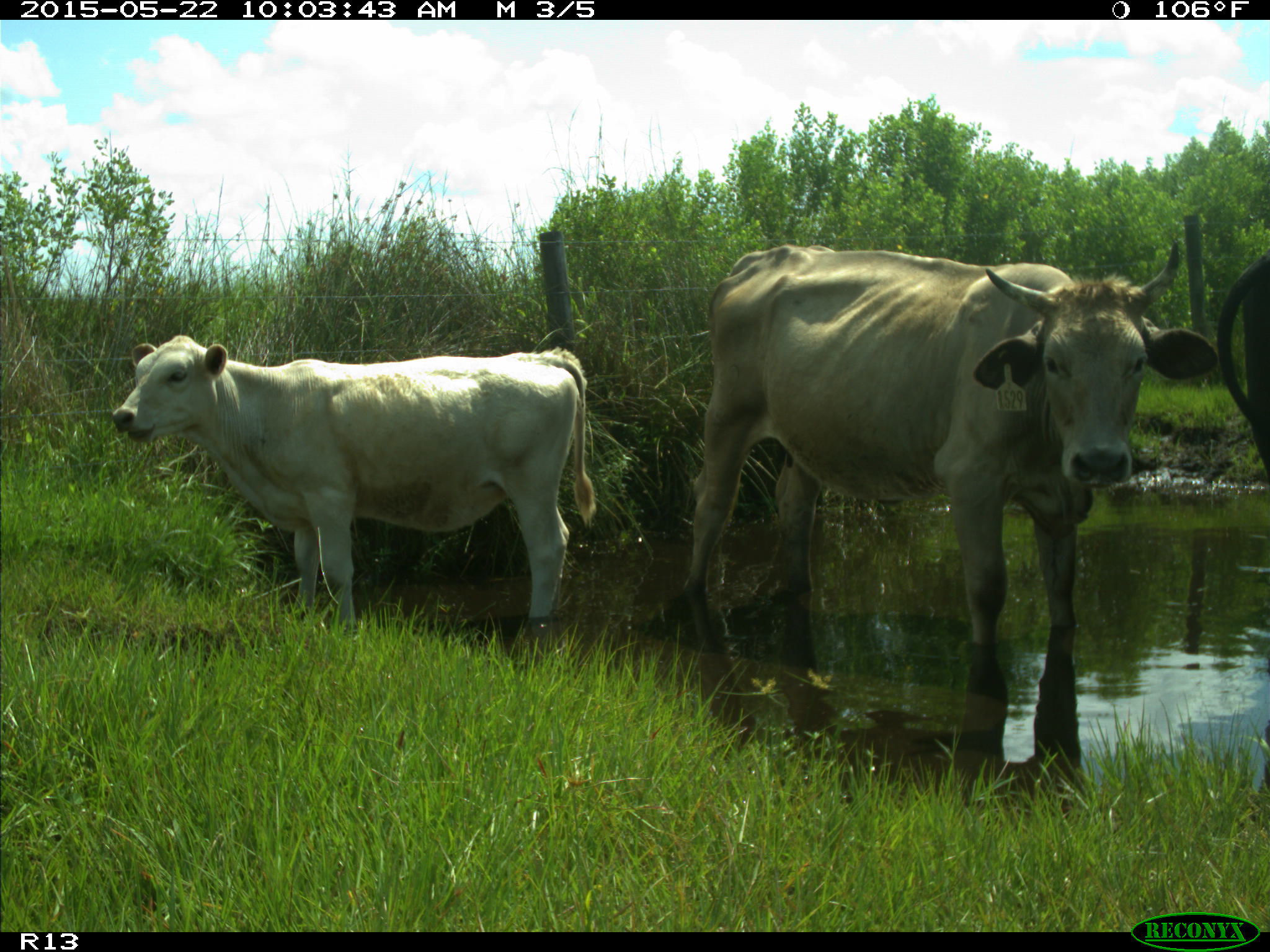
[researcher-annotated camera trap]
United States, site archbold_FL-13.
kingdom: Animalia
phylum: Chordata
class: Mammalia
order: Artiodactyla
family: Bovidae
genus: Bos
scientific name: Bos taurus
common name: domestic cow